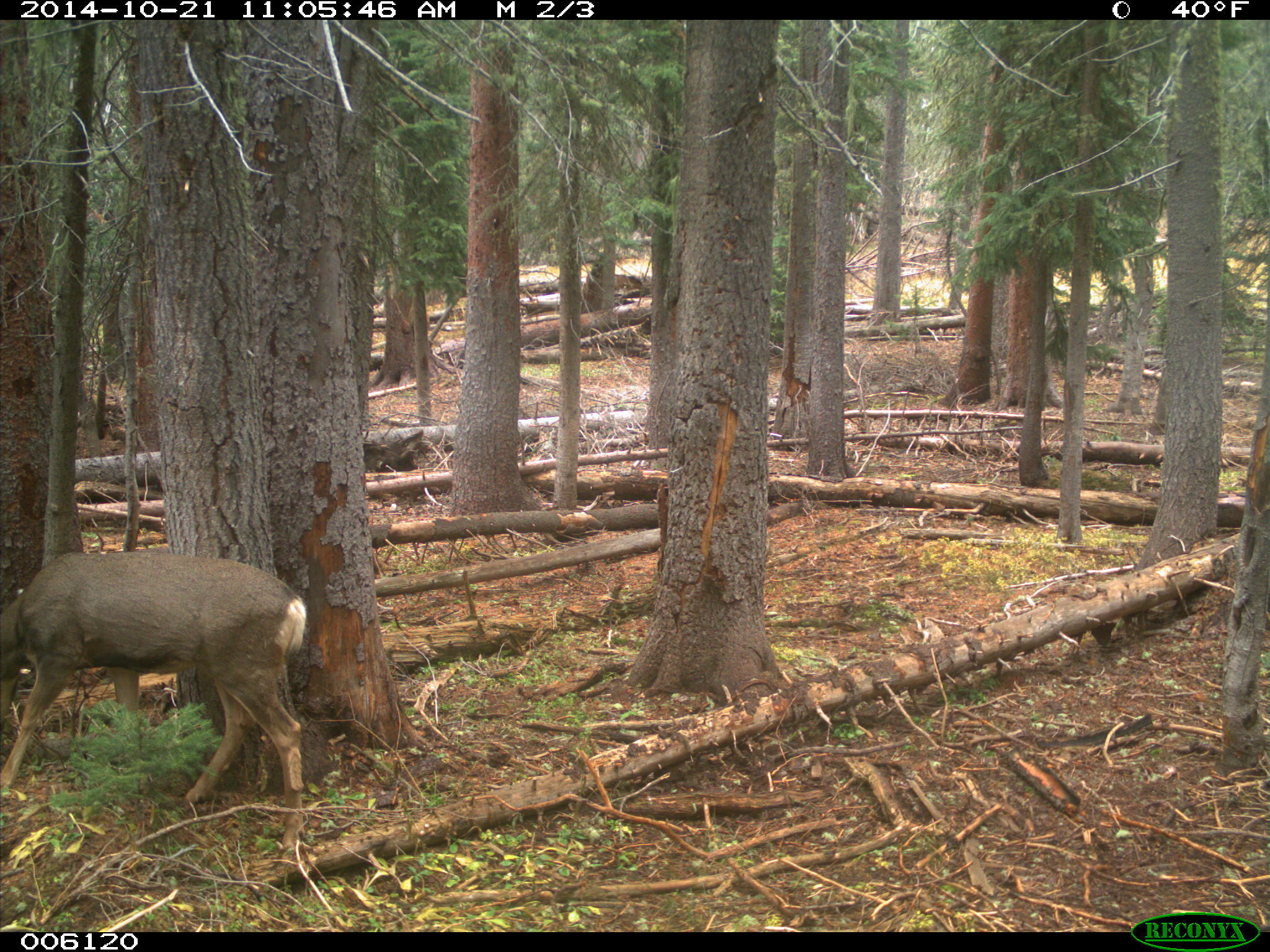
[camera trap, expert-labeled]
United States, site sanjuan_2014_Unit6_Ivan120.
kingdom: Animalia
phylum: Chordata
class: Mammalia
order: Artiodactyla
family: Cervidae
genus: Odocoileus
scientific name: Odocoileus hemionus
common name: mule deer